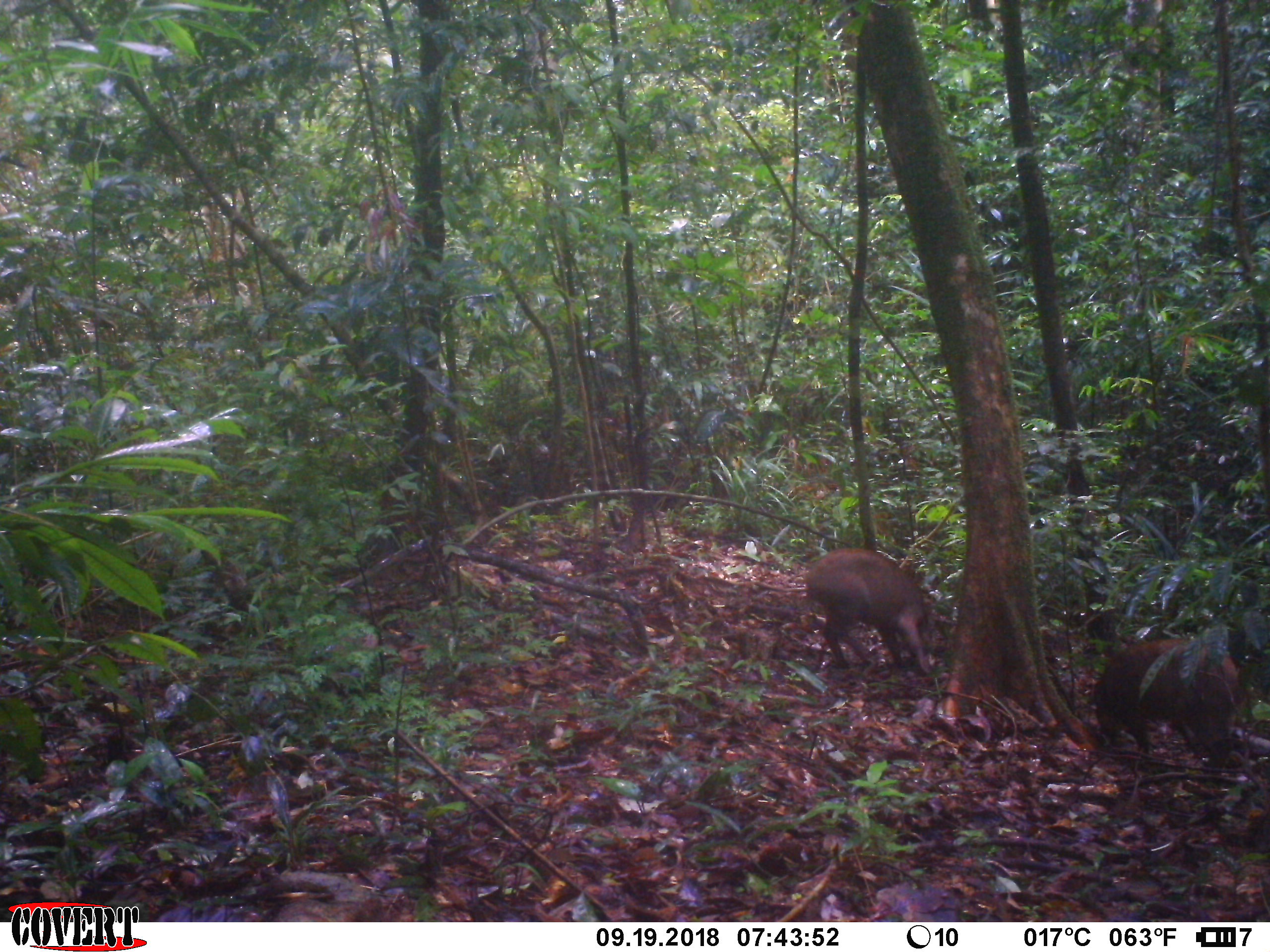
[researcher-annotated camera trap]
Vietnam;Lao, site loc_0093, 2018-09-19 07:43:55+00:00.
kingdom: Animalia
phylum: Chordata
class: Mammalia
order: Artiodactyla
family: Suidae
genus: Sus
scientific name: Sus scrofa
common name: eurasian wild pig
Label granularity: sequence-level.